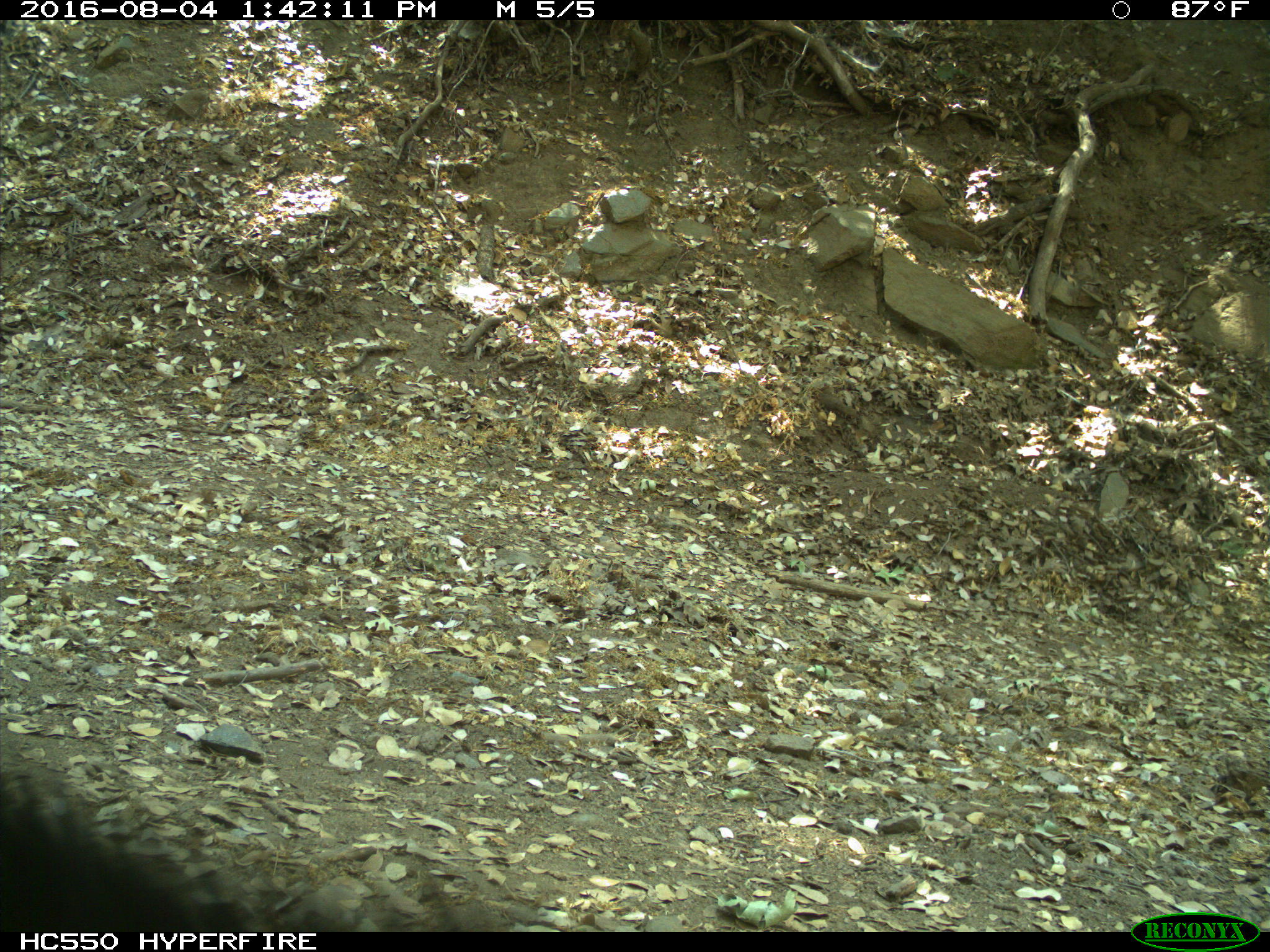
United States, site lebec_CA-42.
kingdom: Animalia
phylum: Chordata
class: Mammalia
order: Carnivora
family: Ursidae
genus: Ursus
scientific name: Ursus americanus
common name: american black bear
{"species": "Ursus americanus (american black bear)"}